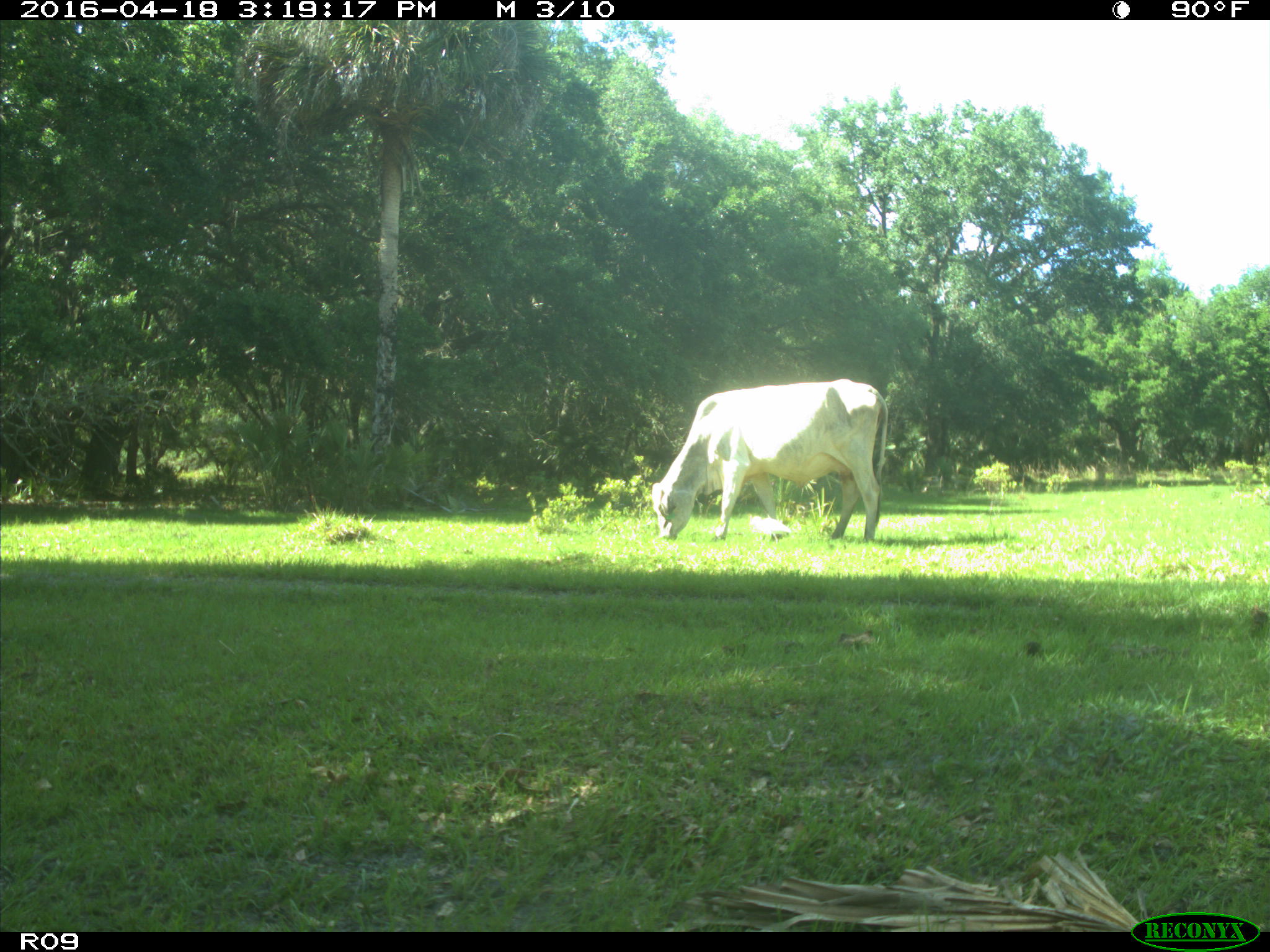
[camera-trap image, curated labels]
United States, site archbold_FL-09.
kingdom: Animalia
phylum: Chordata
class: Mammalia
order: Artiodactyla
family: Bovidae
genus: Bos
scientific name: Bos taurus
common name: domestic cow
Bos taurus (domestic cow).